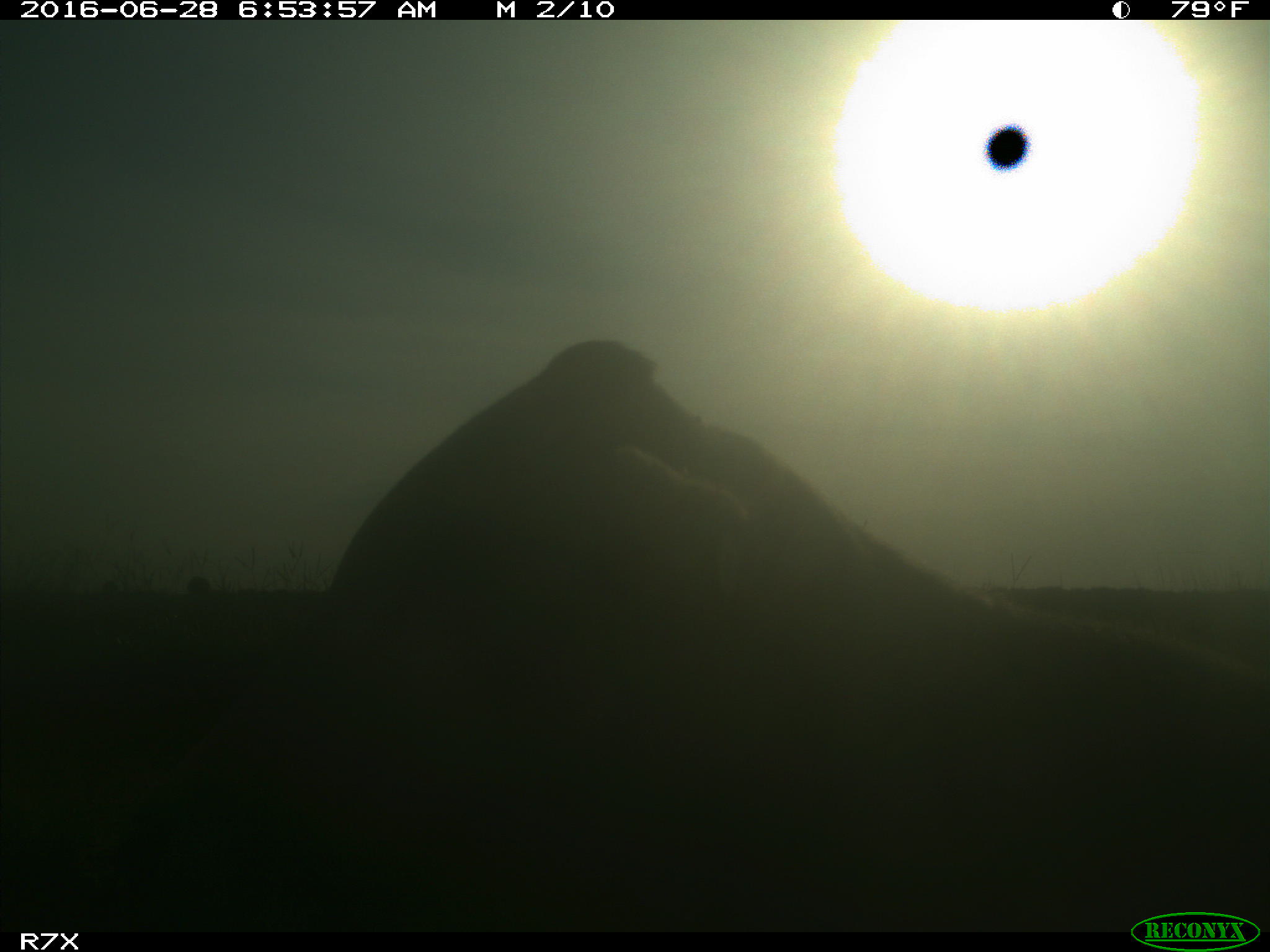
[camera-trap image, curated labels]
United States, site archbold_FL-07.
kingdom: Animalia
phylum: Chordata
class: Mammalia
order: Artiodactyla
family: Bovidae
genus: Bos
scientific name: Bos taurus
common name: domestic cow